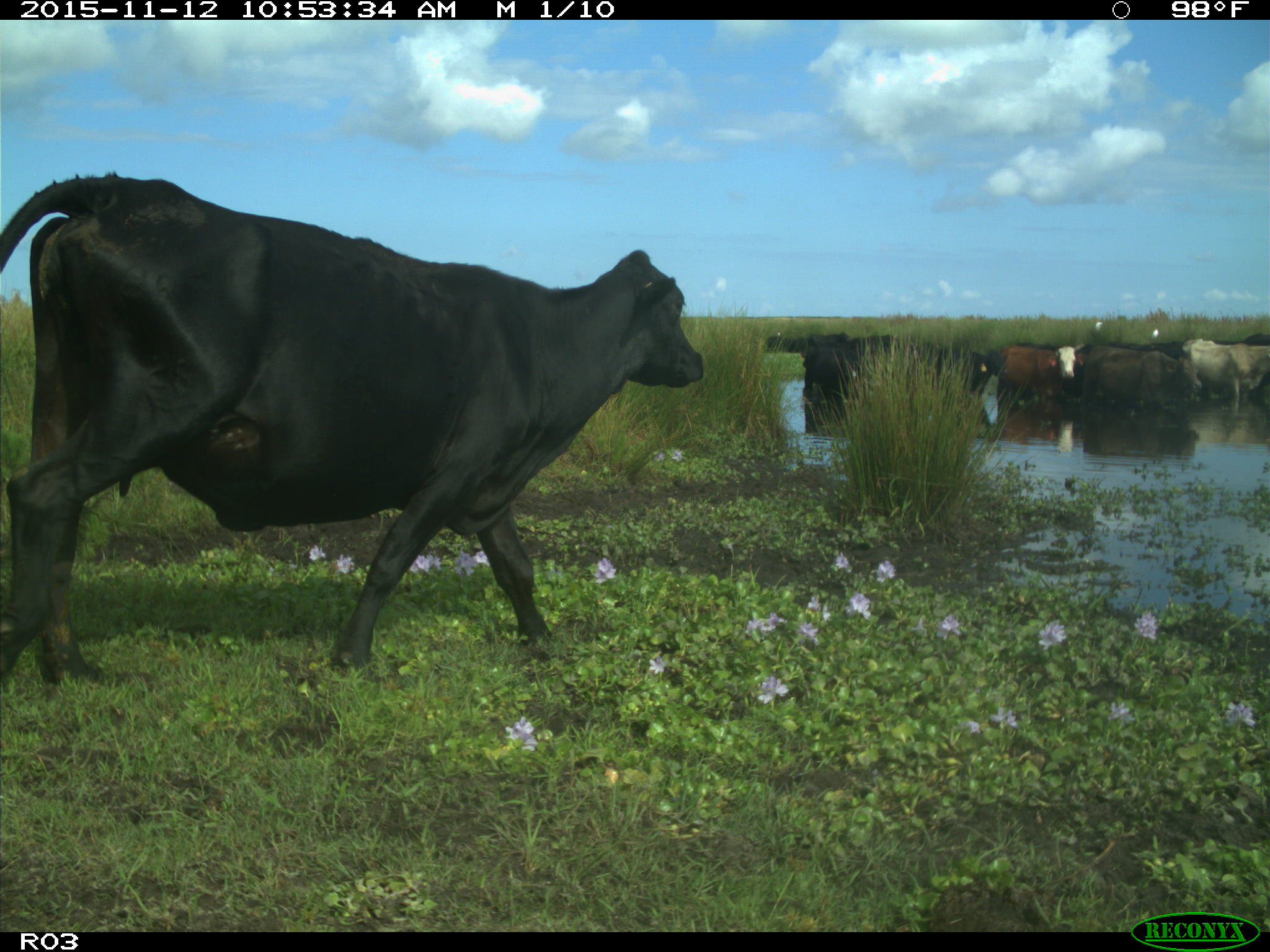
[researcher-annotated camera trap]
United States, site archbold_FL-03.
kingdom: Animalia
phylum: Chordata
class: Mammalia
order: Artiodactyla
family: Bovidae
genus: Bos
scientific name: Bos taurus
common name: domestic cow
Bos taurus (domestic cow).